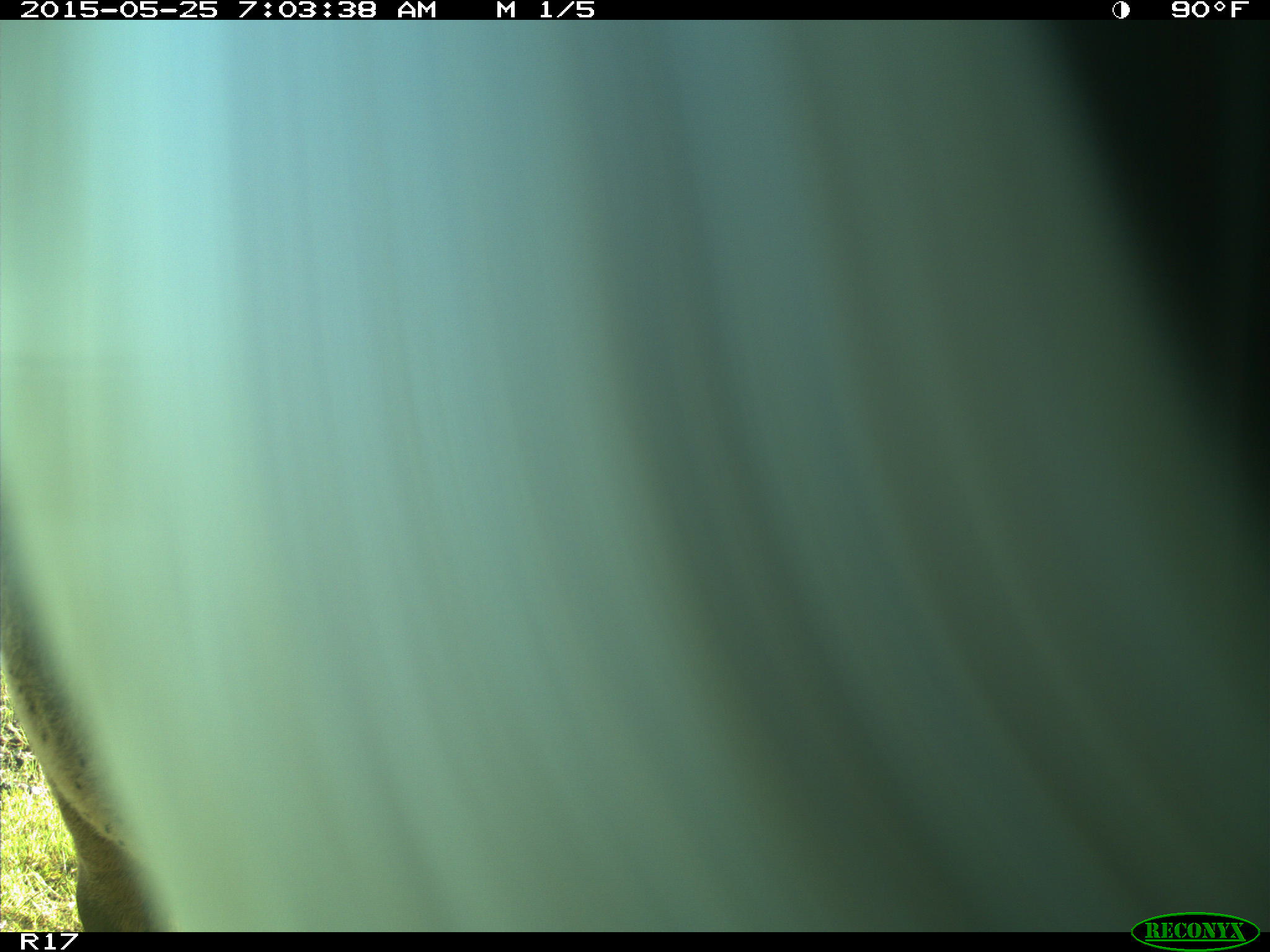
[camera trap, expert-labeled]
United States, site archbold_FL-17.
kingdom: Animalia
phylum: Chordata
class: Mammalia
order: Artiodactyla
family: Bovidae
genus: Bos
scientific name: Bos taurus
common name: domestic cow